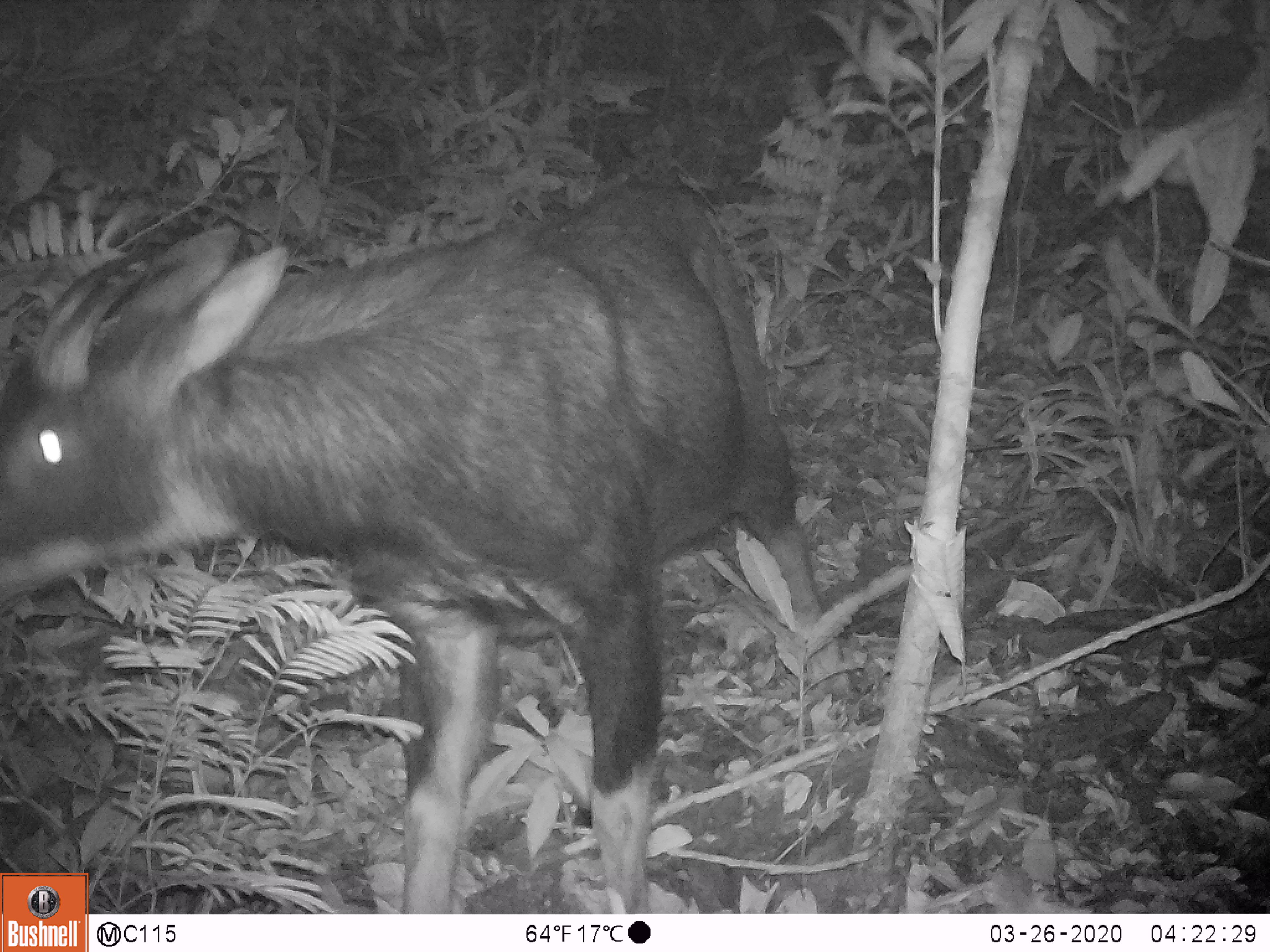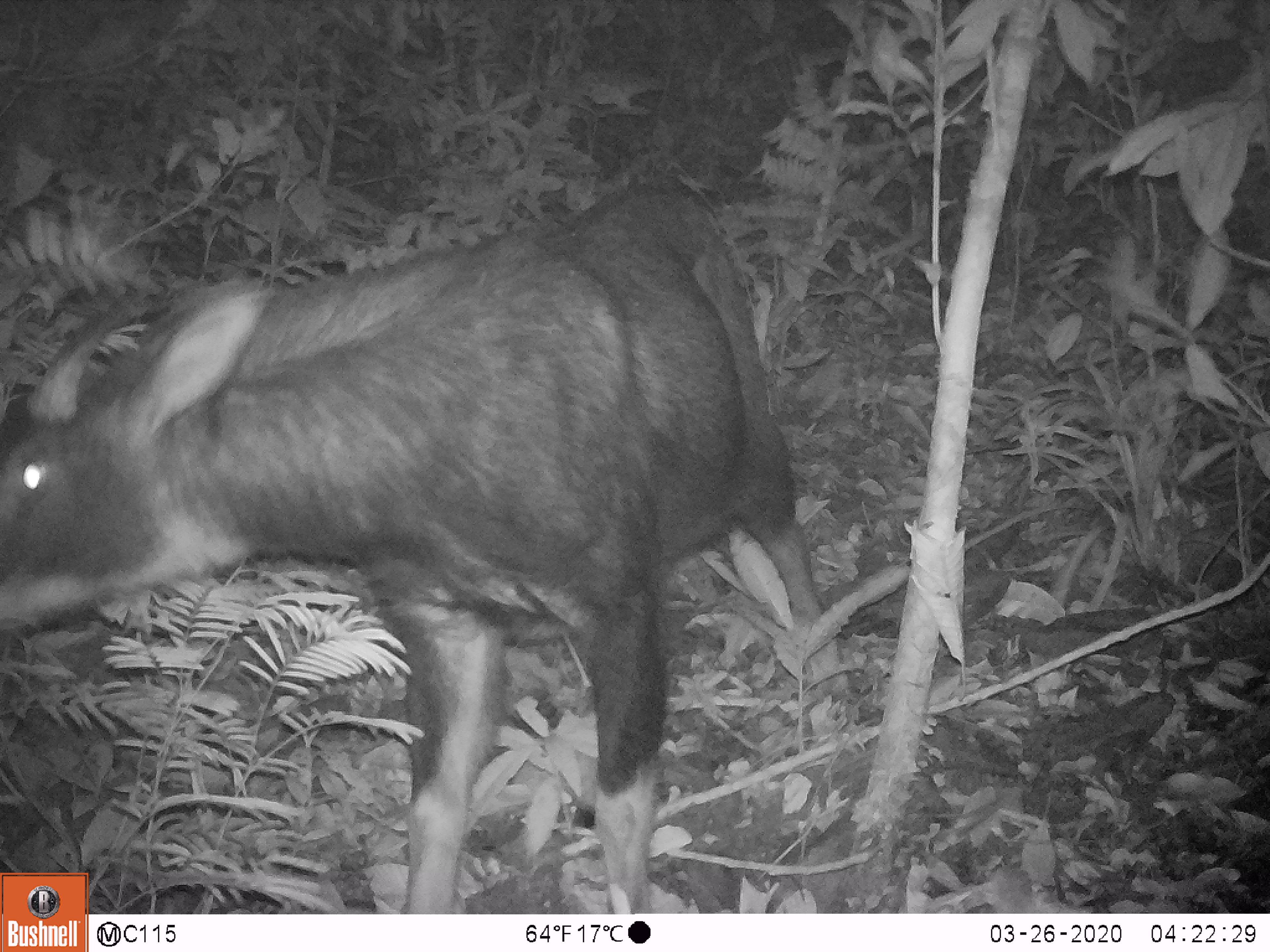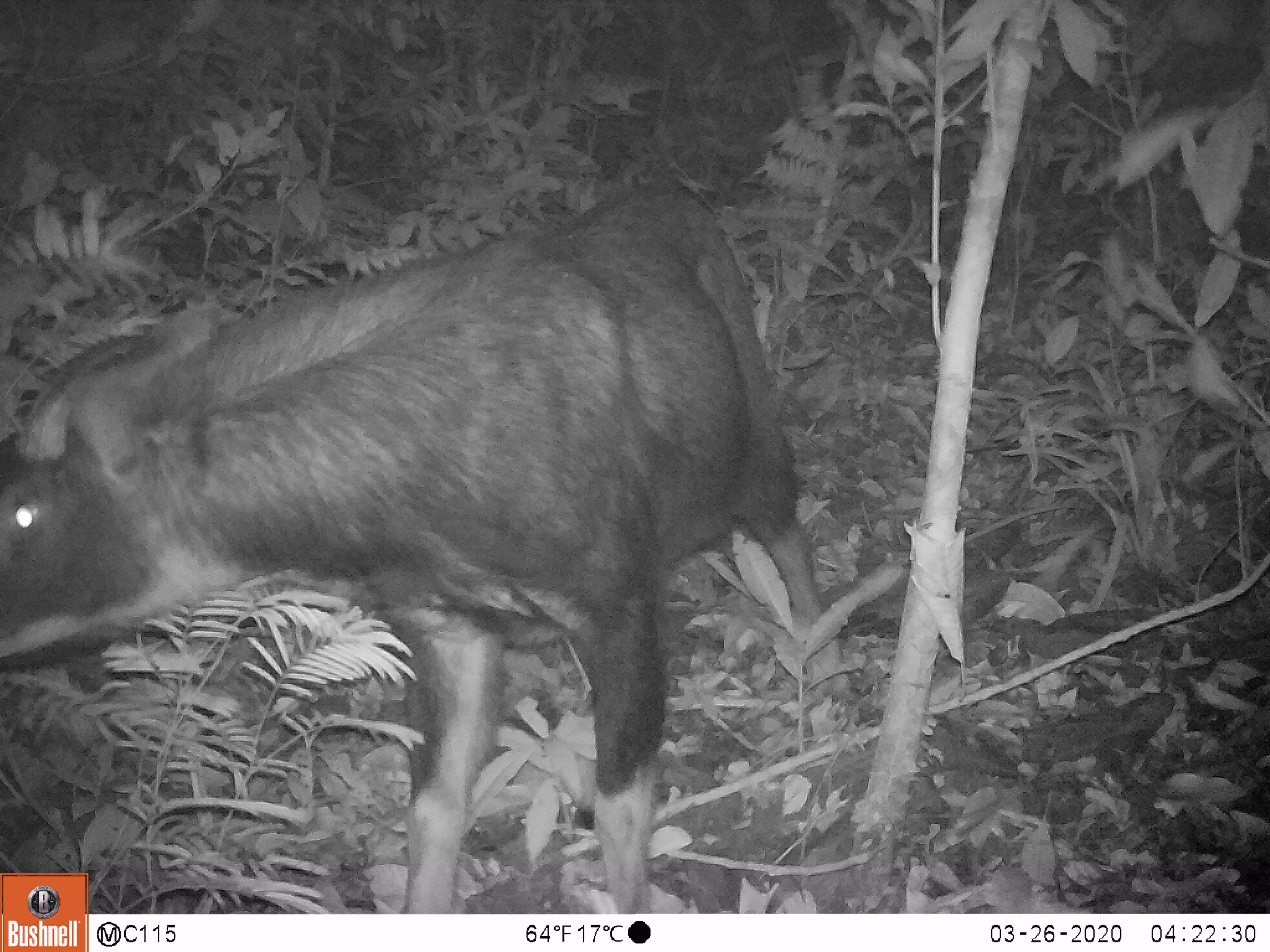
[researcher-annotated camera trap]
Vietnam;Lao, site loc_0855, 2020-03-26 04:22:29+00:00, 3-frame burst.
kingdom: Animalia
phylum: Chordata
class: Mammalia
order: Artiodactyla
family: Bovidae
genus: Capricornis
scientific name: Capricornis sumatraensis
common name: chinese serow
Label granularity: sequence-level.